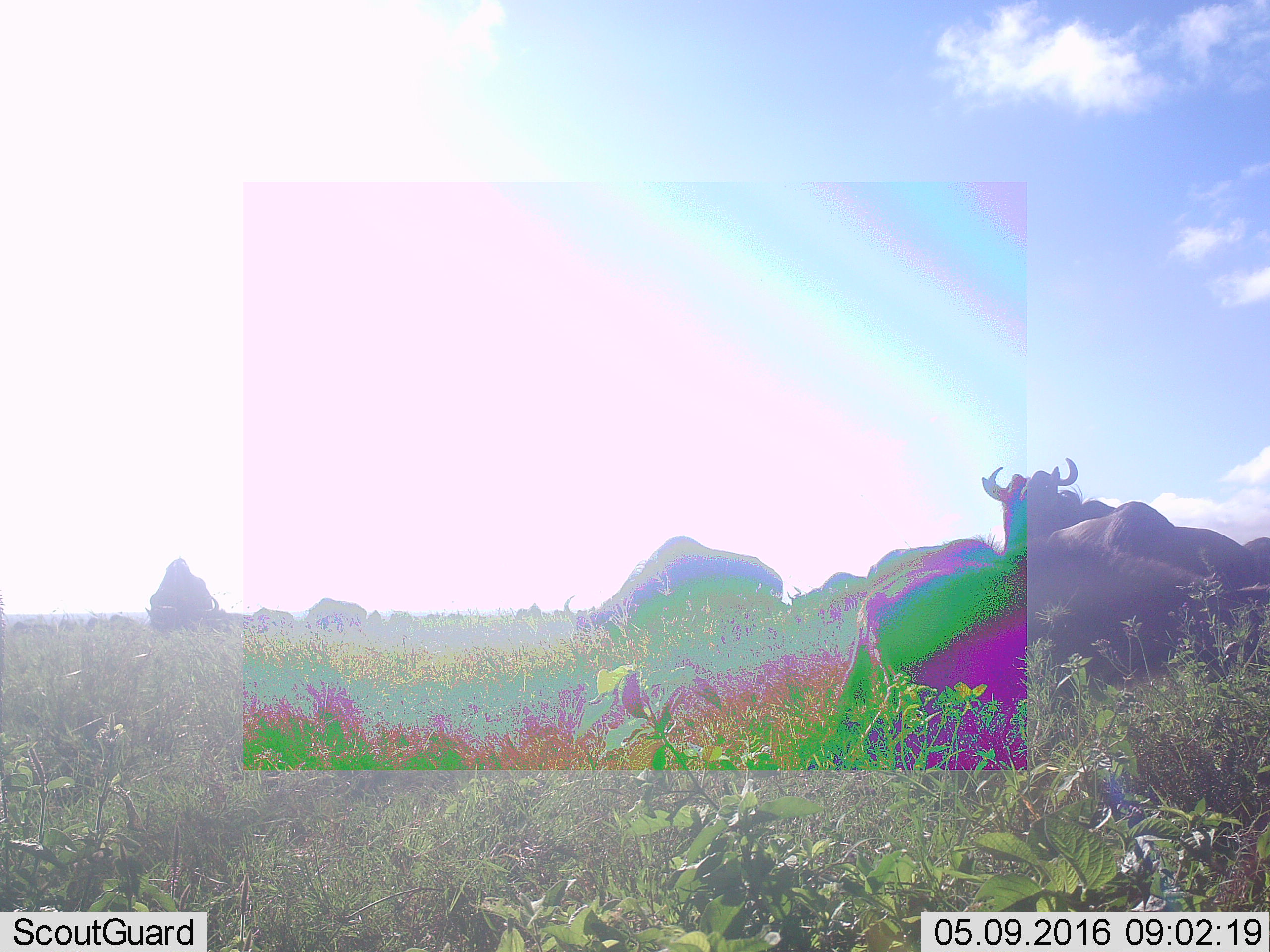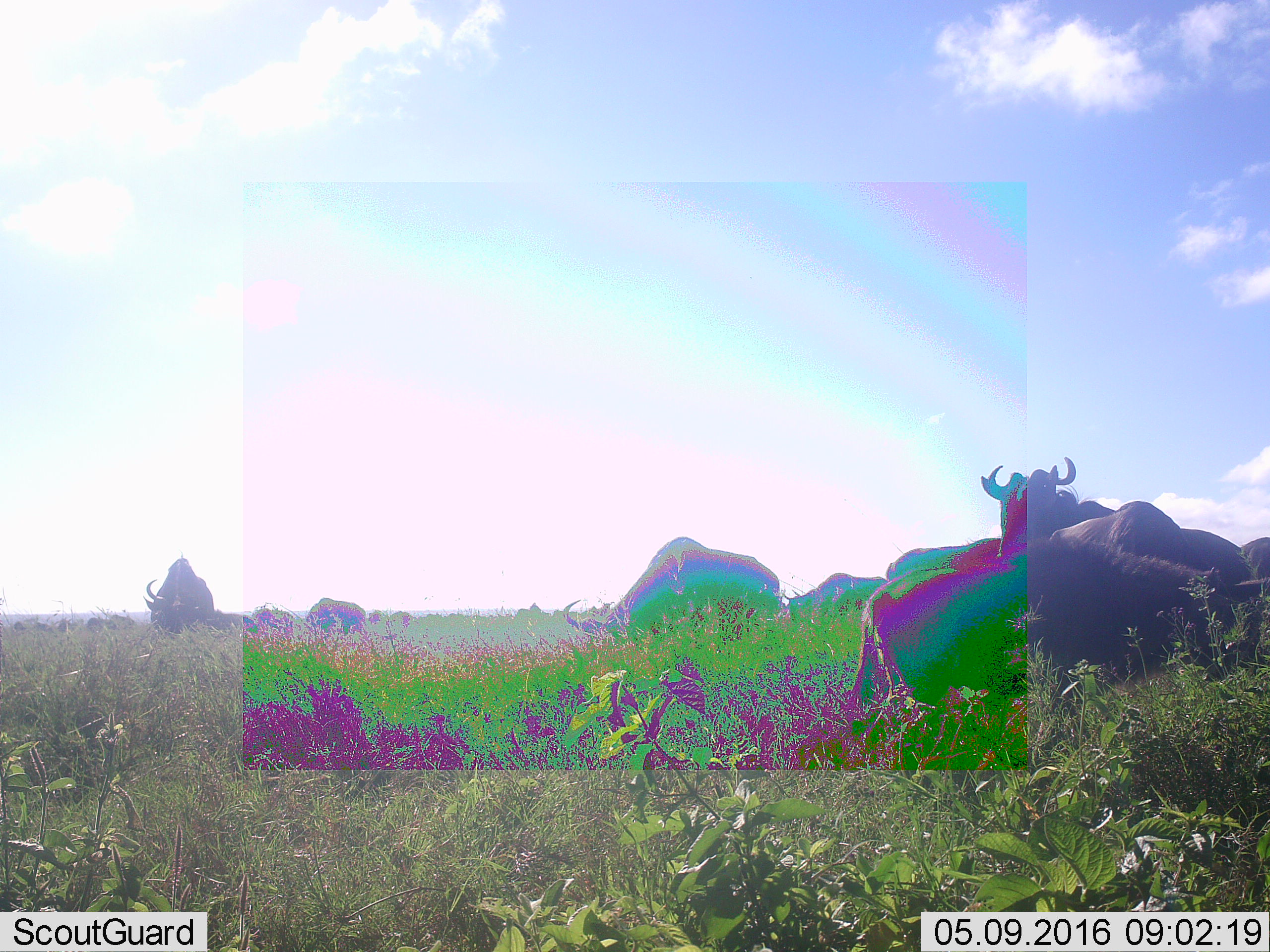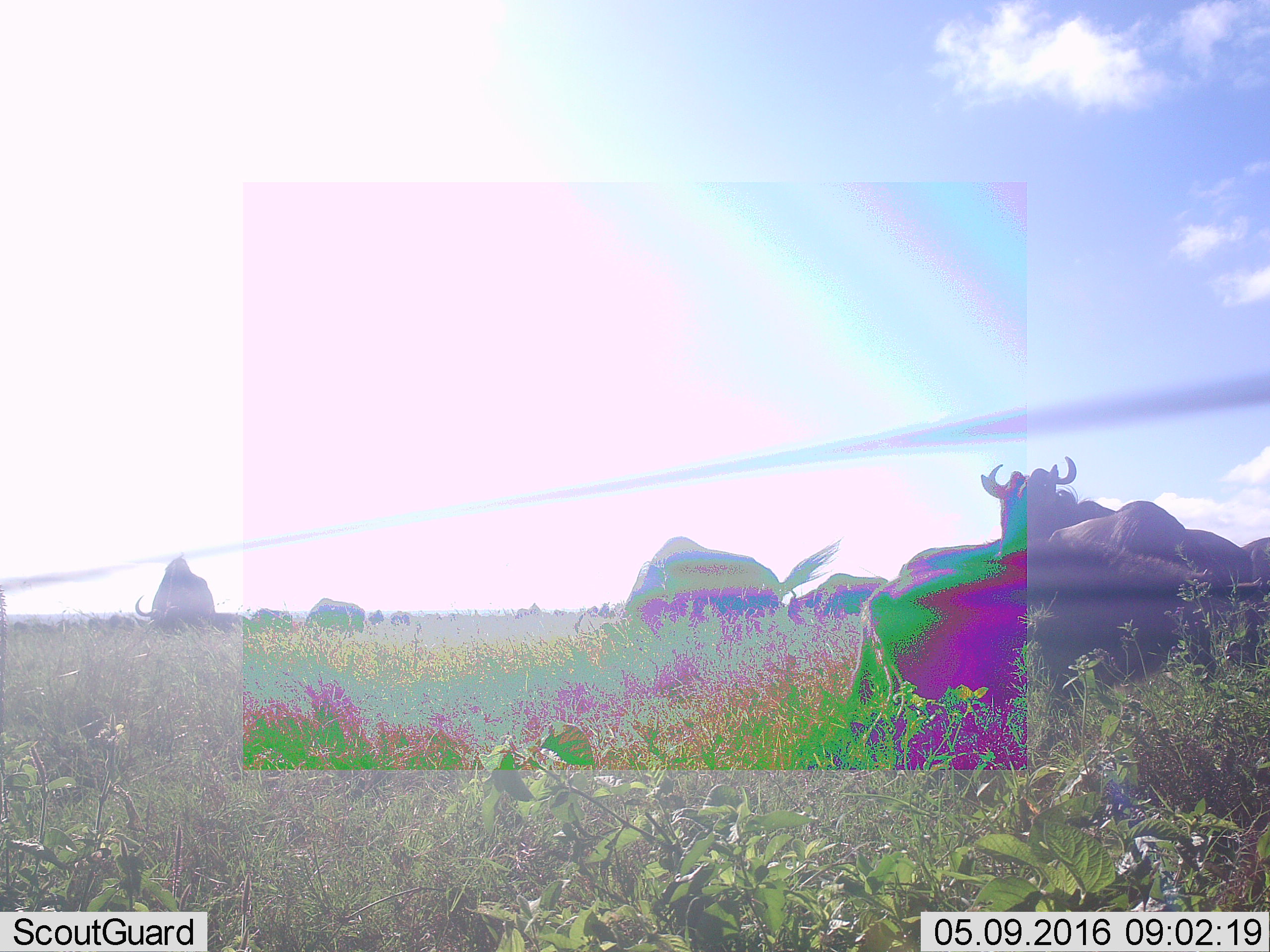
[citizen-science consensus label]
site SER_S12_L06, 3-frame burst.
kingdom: Animalia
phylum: Chordata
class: Mammalia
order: Artiodactyla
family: Bovidae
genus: Connochaetes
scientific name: Connochaetes taurinus taurinus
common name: blue wildebeest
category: wildebeestblue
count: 11-50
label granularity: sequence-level